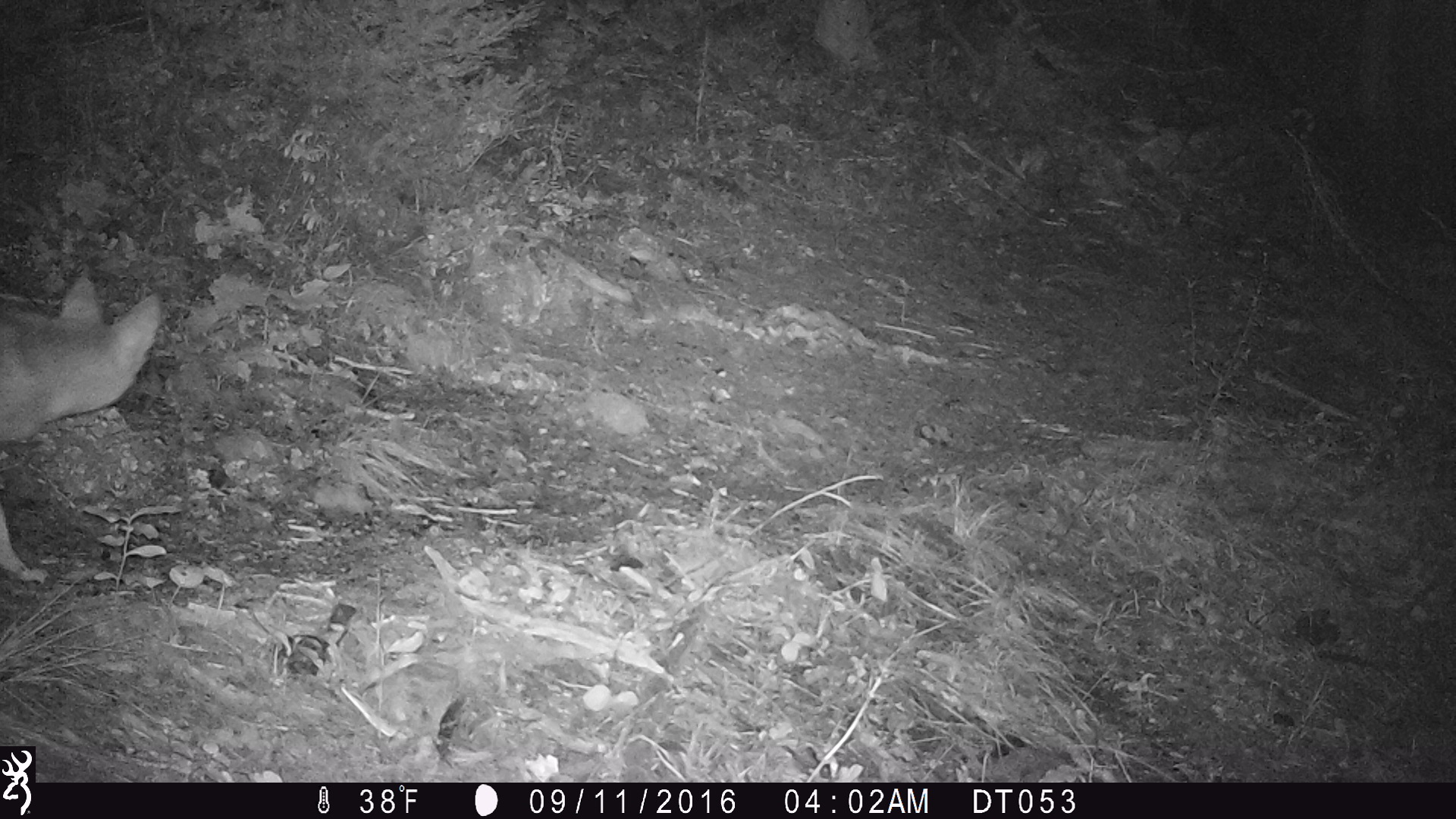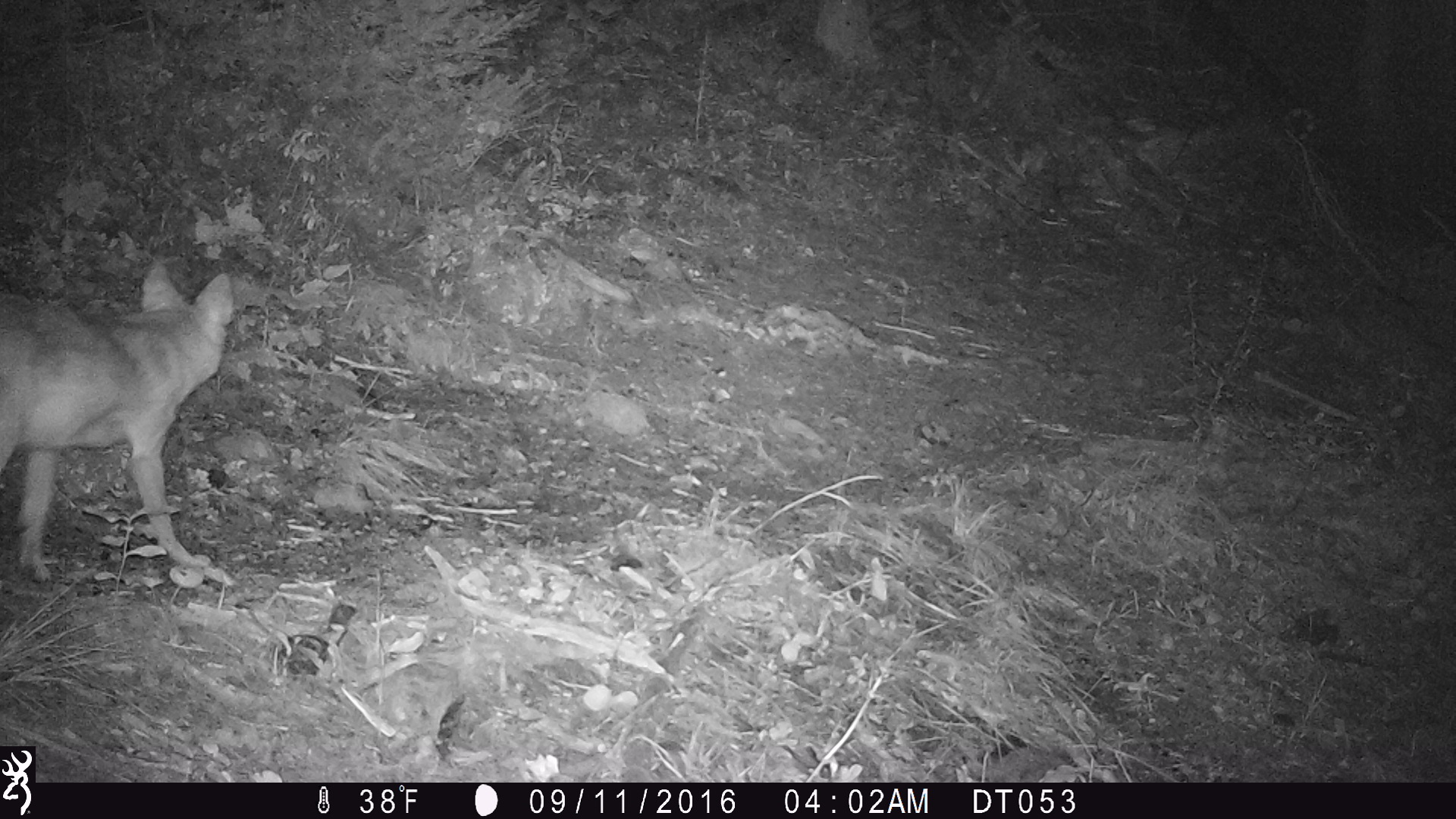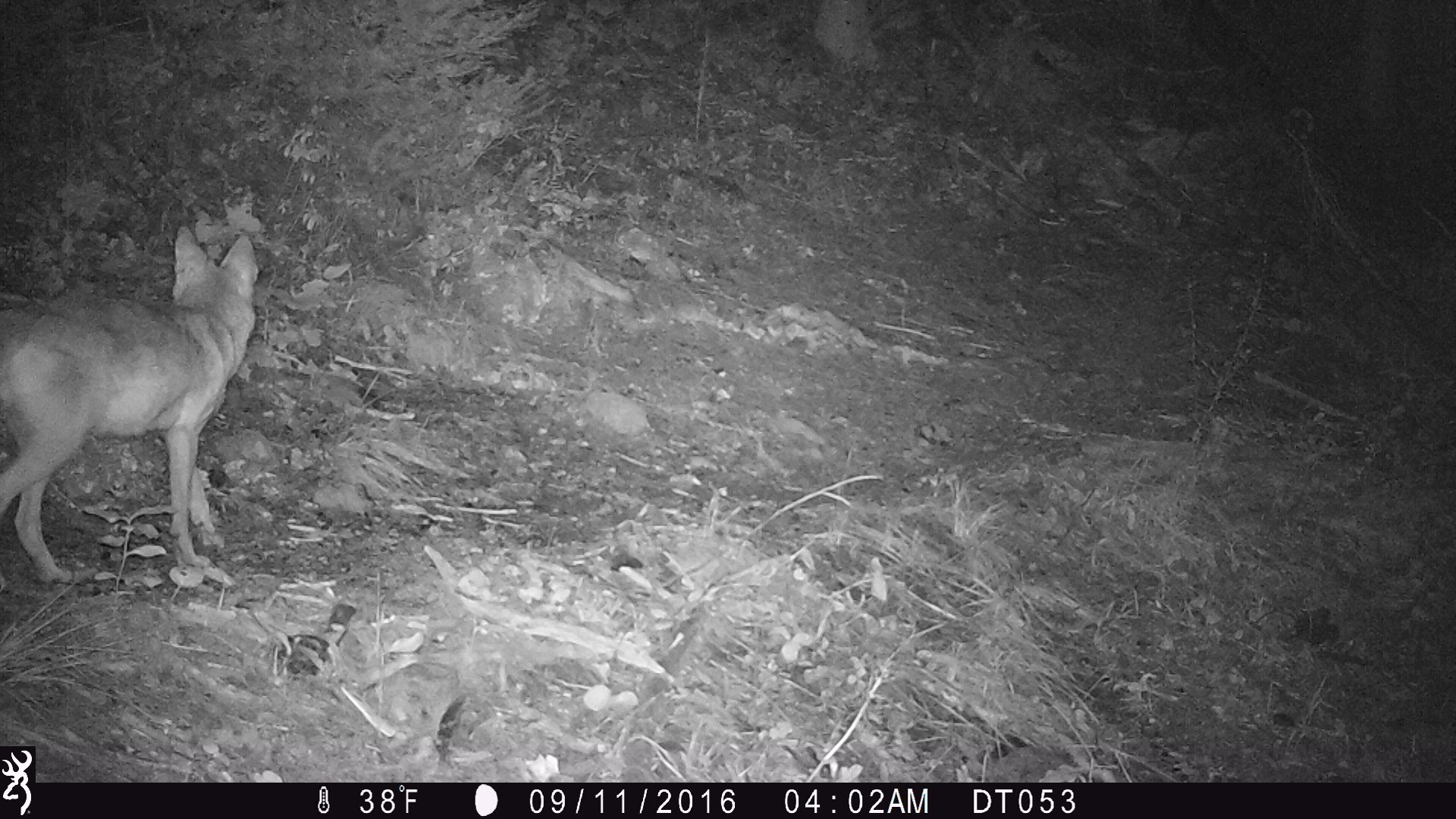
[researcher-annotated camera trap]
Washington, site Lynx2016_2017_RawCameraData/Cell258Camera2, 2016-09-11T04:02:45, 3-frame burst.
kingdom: Animalia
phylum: Chordata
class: Mammalia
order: Carnivora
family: Canidae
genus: Canis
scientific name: Canis latrans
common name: coyote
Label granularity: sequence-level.